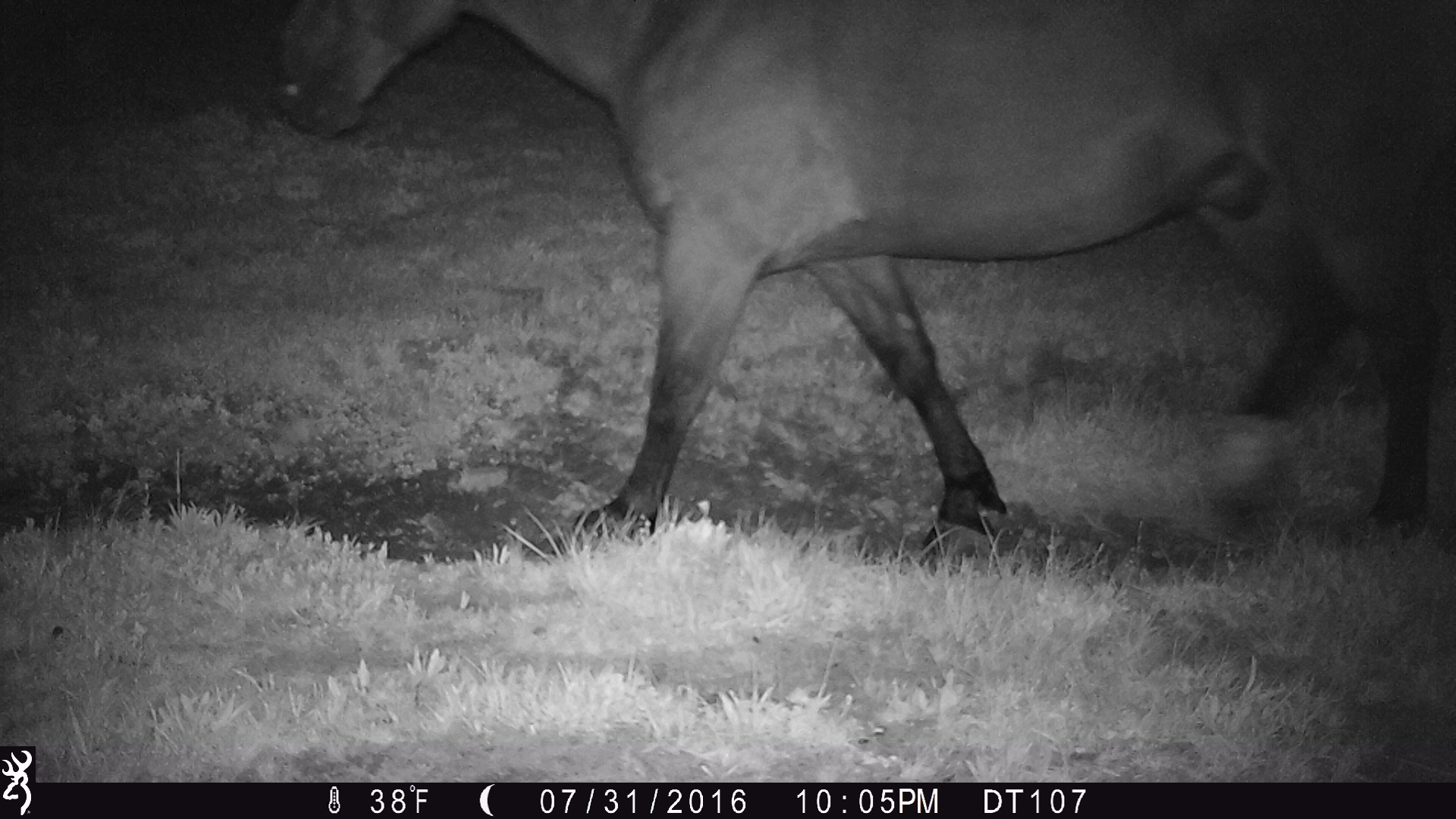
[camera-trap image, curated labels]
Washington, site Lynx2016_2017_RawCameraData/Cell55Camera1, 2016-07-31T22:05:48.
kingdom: Animalia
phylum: Chordata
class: Mammalia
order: Perissodactyla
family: Equidae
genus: Equus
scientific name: Equus caballus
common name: domestic horse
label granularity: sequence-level